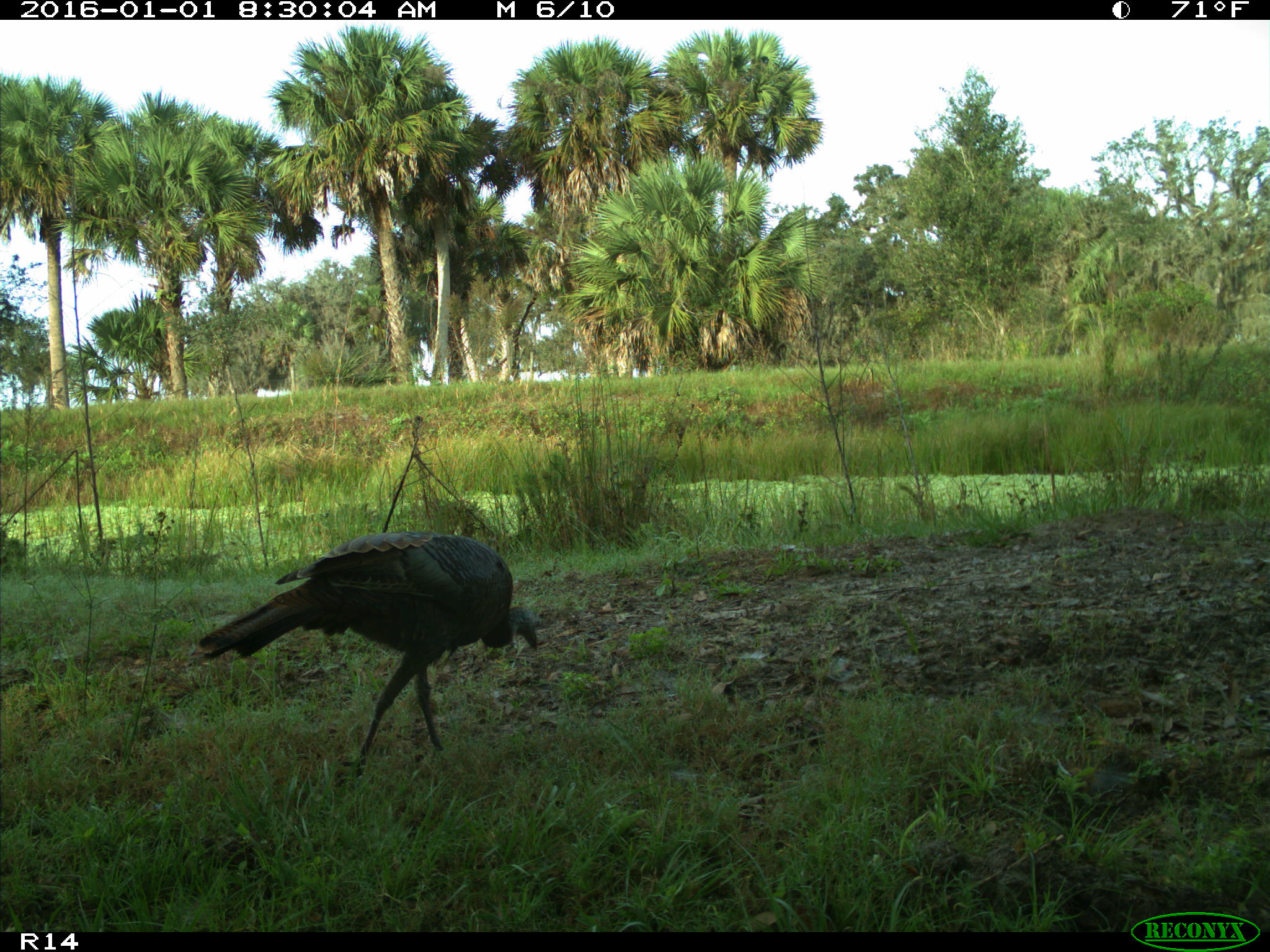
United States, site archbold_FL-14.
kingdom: Animalia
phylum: Chordata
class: Aves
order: Galliformes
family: Phasianidae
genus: Meleagris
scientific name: Meleagris gallopavo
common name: wild turkey